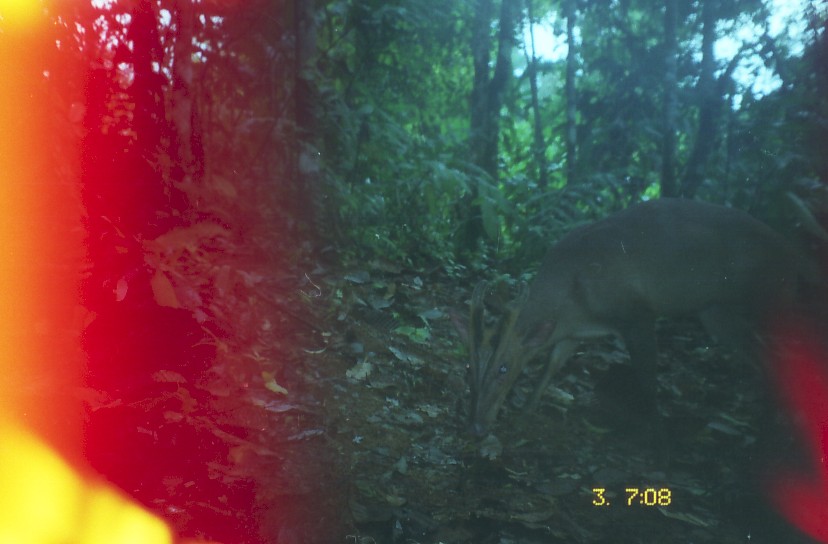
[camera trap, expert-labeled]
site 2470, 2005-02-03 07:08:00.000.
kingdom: Animalia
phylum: Chordata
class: Mammalia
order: Artiodactyla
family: Cervidae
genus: Muntiacus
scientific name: Muntiacus muntjak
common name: southern red muntjac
Muntiacus muntjak (southern red muntjac), count 1.